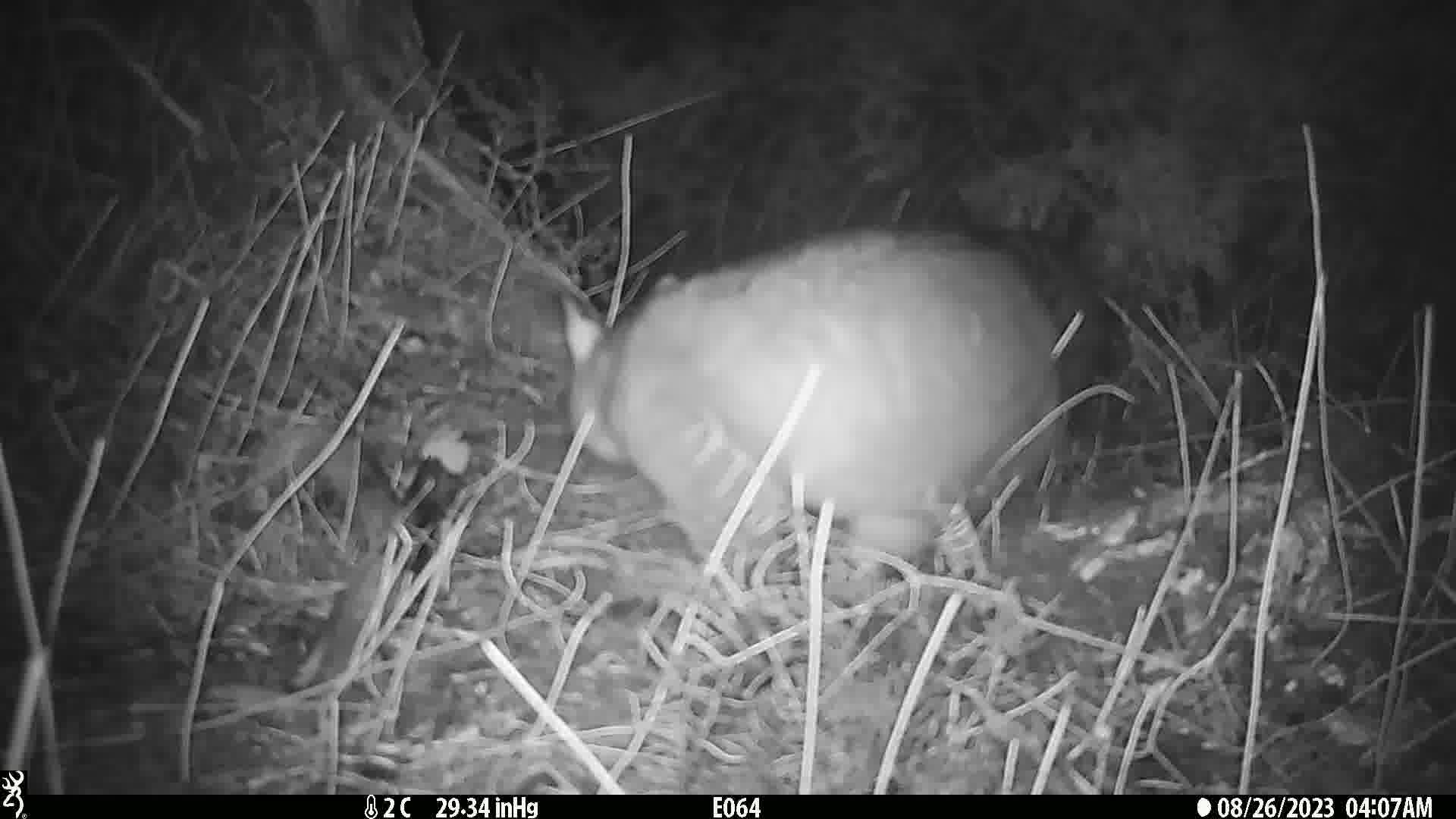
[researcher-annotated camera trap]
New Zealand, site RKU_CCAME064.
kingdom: Animalia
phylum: Chordata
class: Mammalia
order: Diprotodontia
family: Phalangeridae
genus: Trichosurus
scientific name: Trichosurus vulpecula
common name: common brushtail possum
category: possum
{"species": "possum (common brushtail possum) (Trichosurus vulpecula)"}